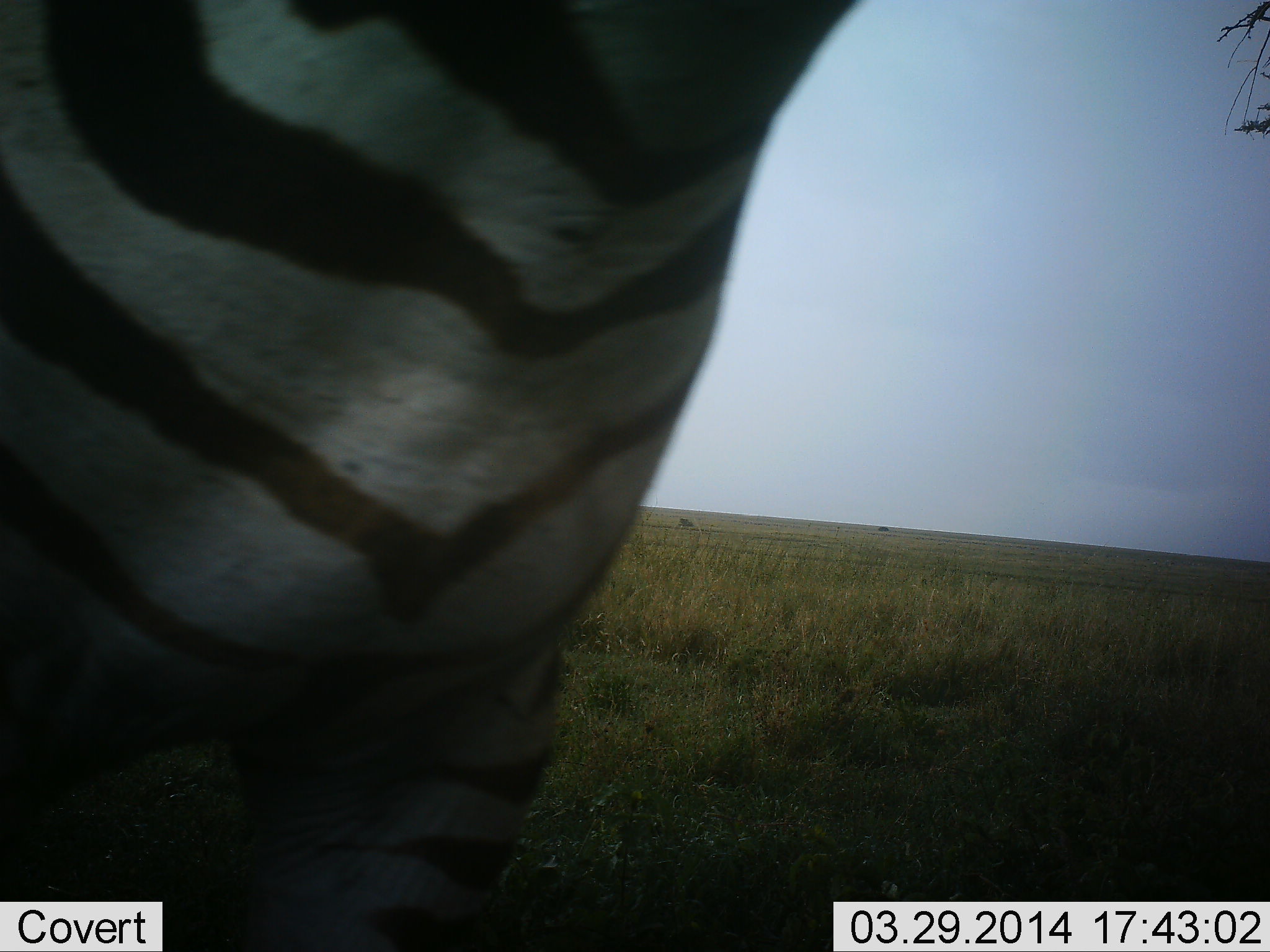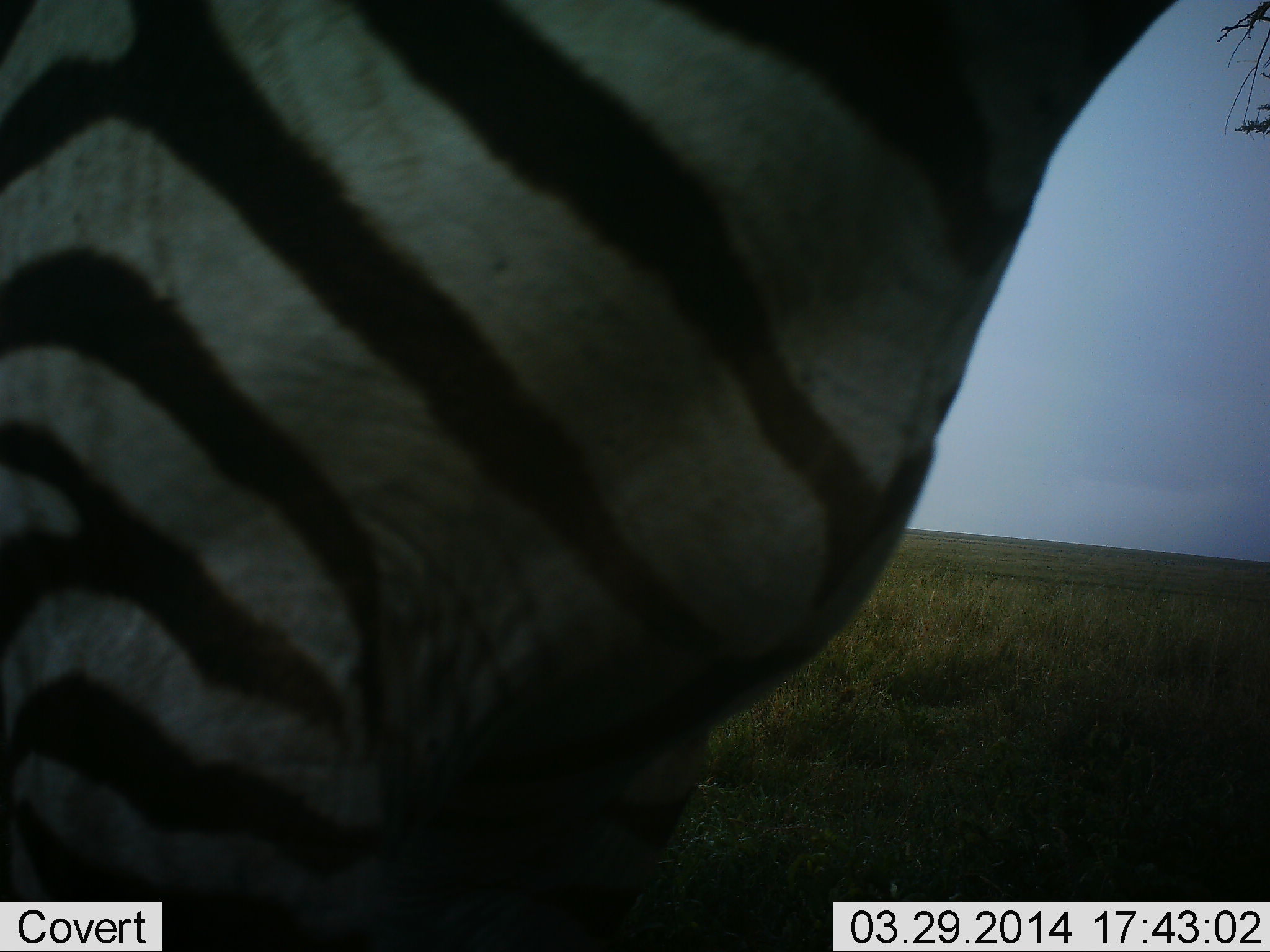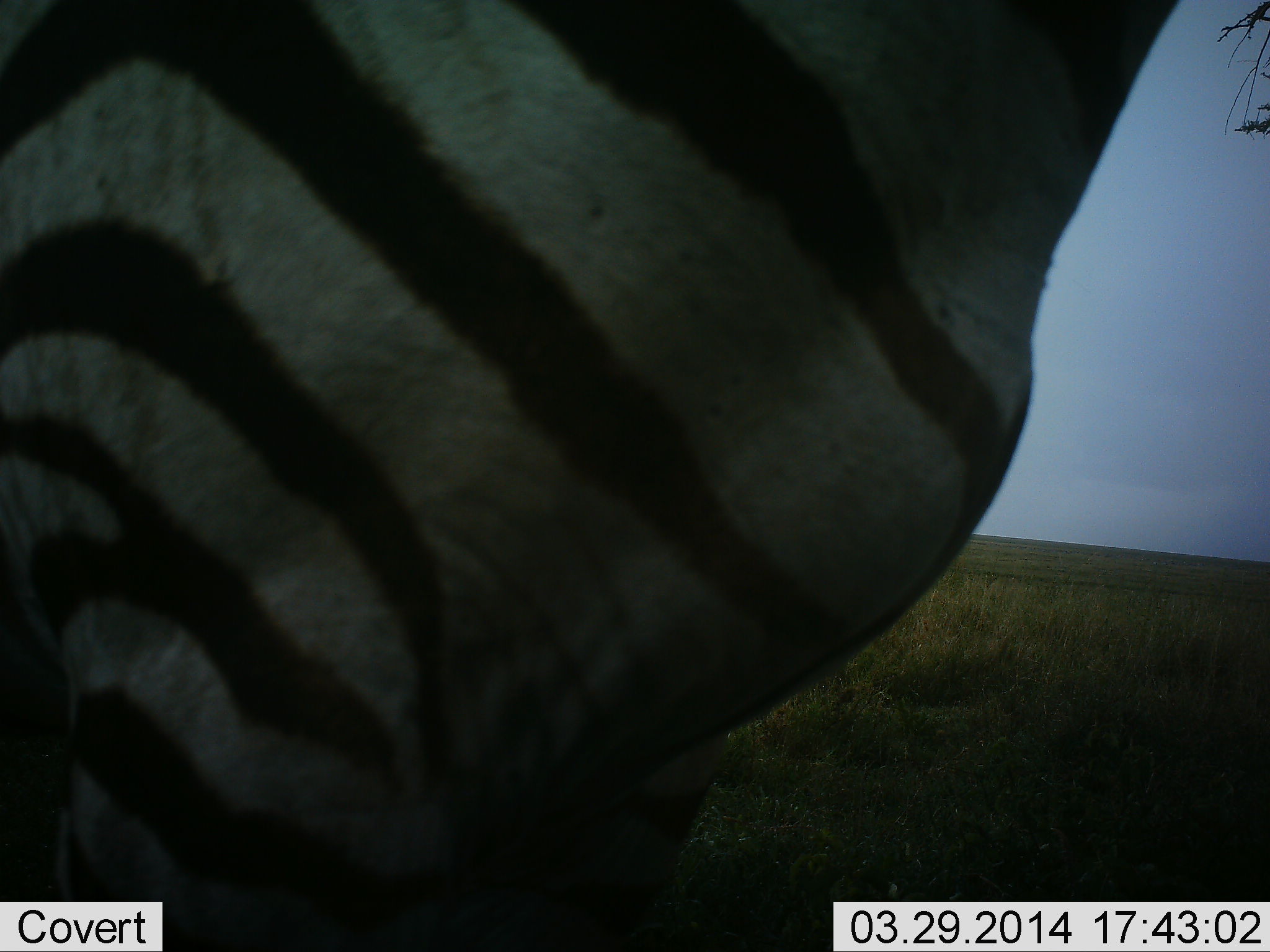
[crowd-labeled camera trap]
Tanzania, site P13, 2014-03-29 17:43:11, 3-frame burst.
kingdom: Animalia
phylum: Chordata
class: Mammalia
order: Perissodactyla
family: Equidae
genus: Equus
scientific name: Equus quagga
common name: plains zebra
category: zebra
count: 1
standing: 70%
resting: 10%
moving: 30%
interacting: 0%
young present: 0%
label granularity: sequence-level